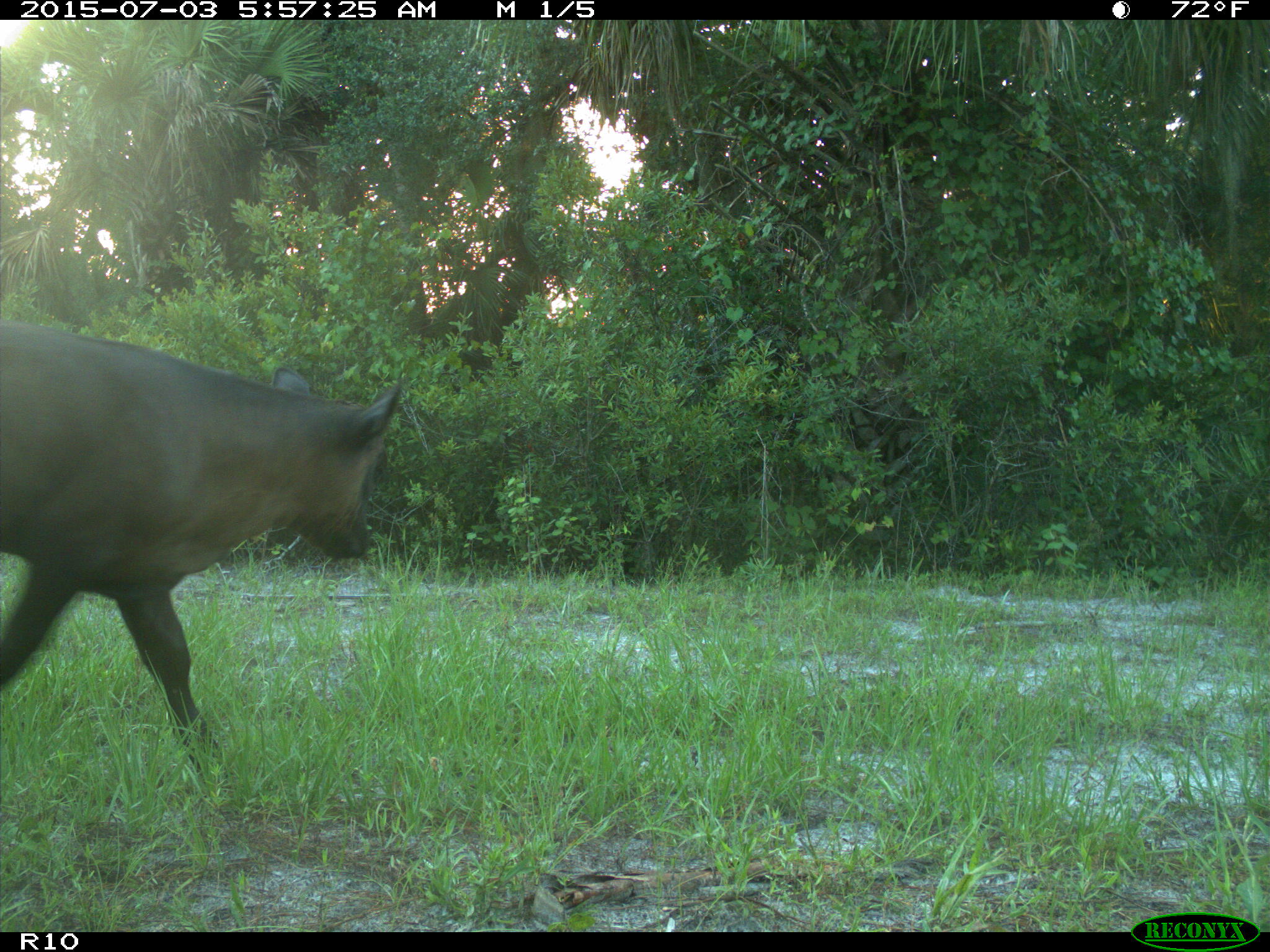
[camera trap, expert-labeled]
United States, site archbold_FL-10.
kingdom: Animalia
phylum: Chordata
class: Mammalia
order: Artiodactyla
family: Bovidae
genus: Bos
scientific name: Bos taurus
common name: domestic cow